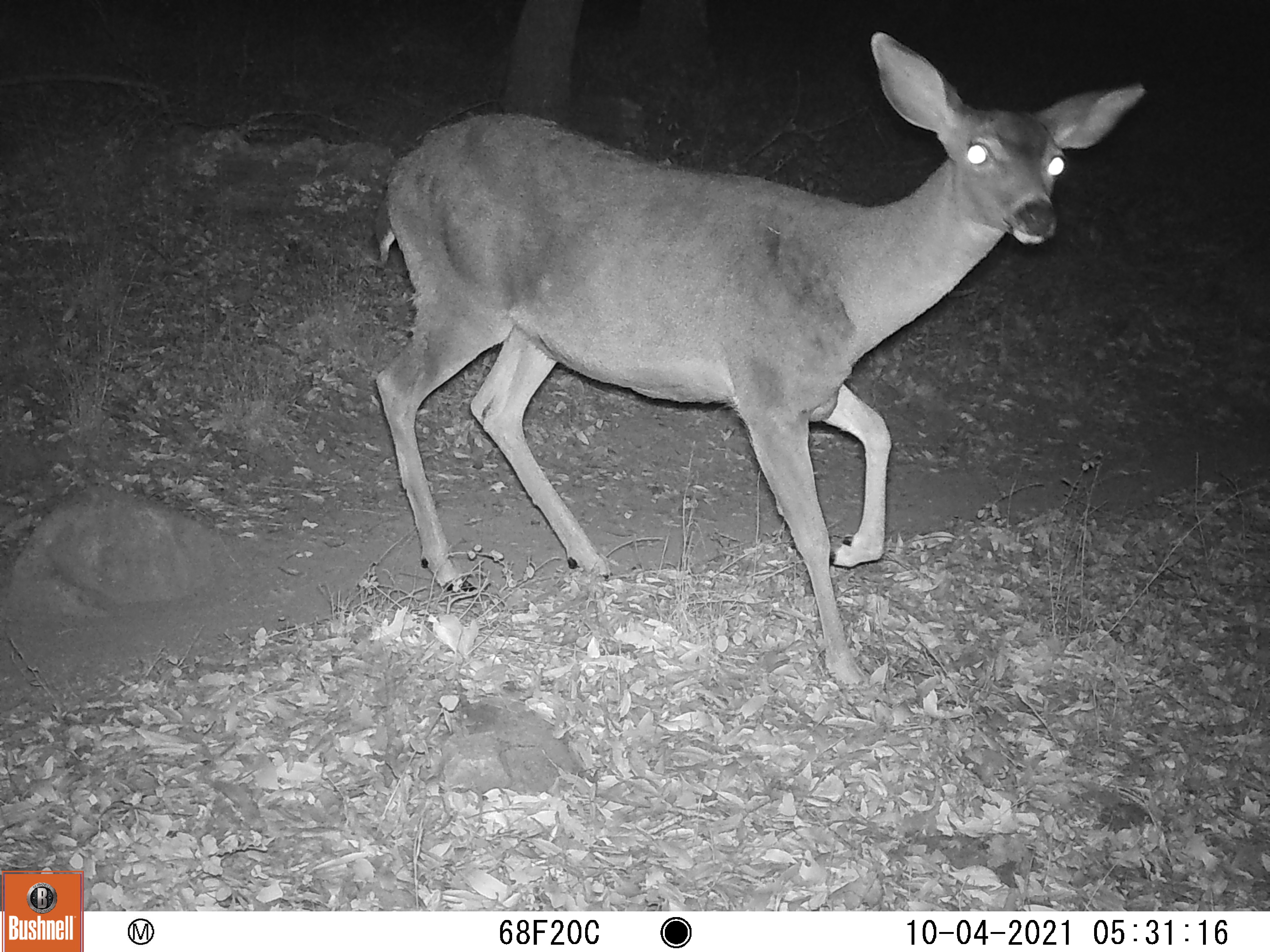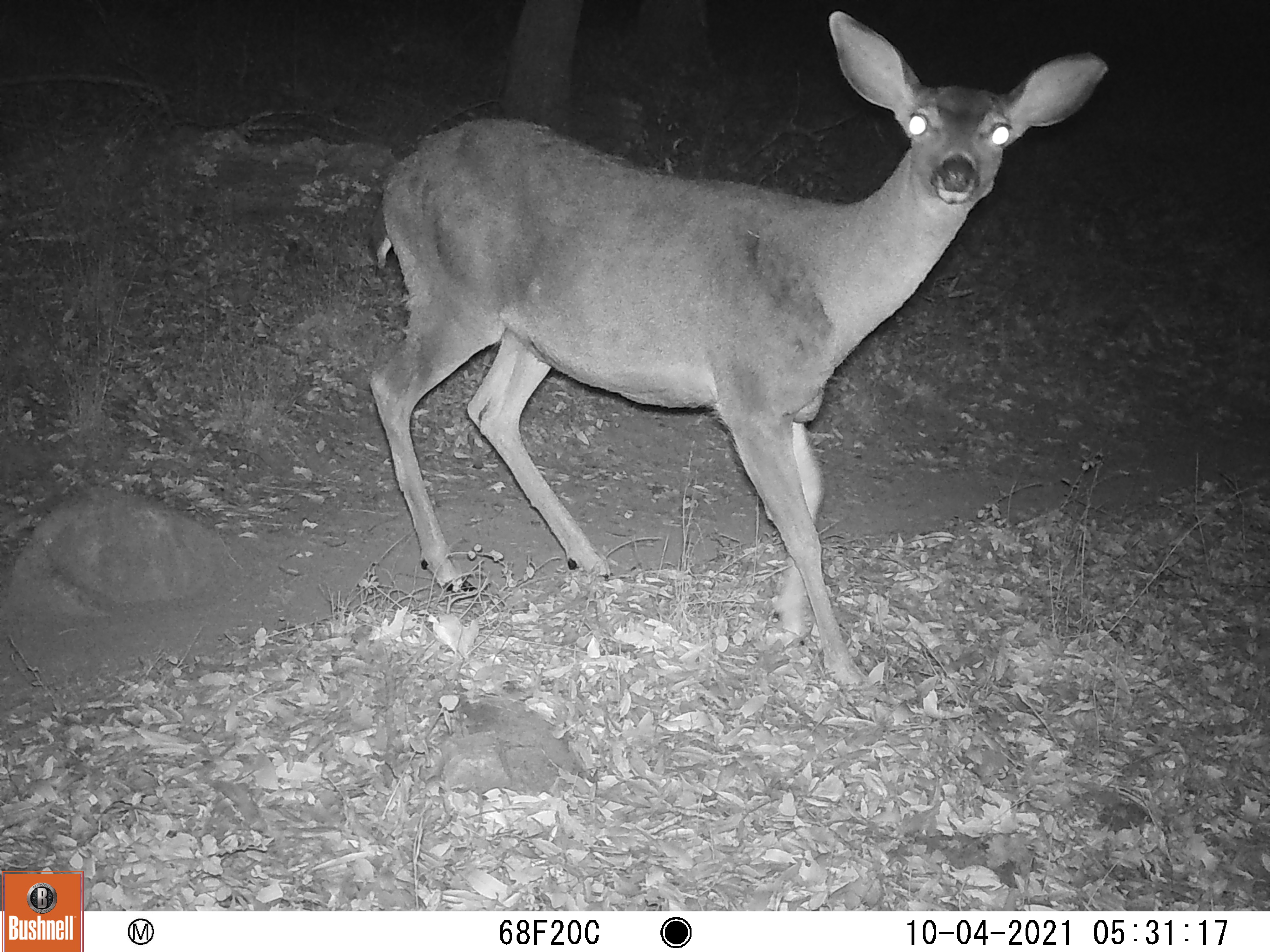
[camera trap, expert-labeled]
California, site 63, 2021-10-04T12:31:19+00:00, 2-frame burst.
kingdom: Animalia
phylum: Chordata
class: Mammalia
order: Artiodactyla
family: Cervidae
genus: Odocoileus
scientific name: Odocoileus hemionus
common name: mule deer